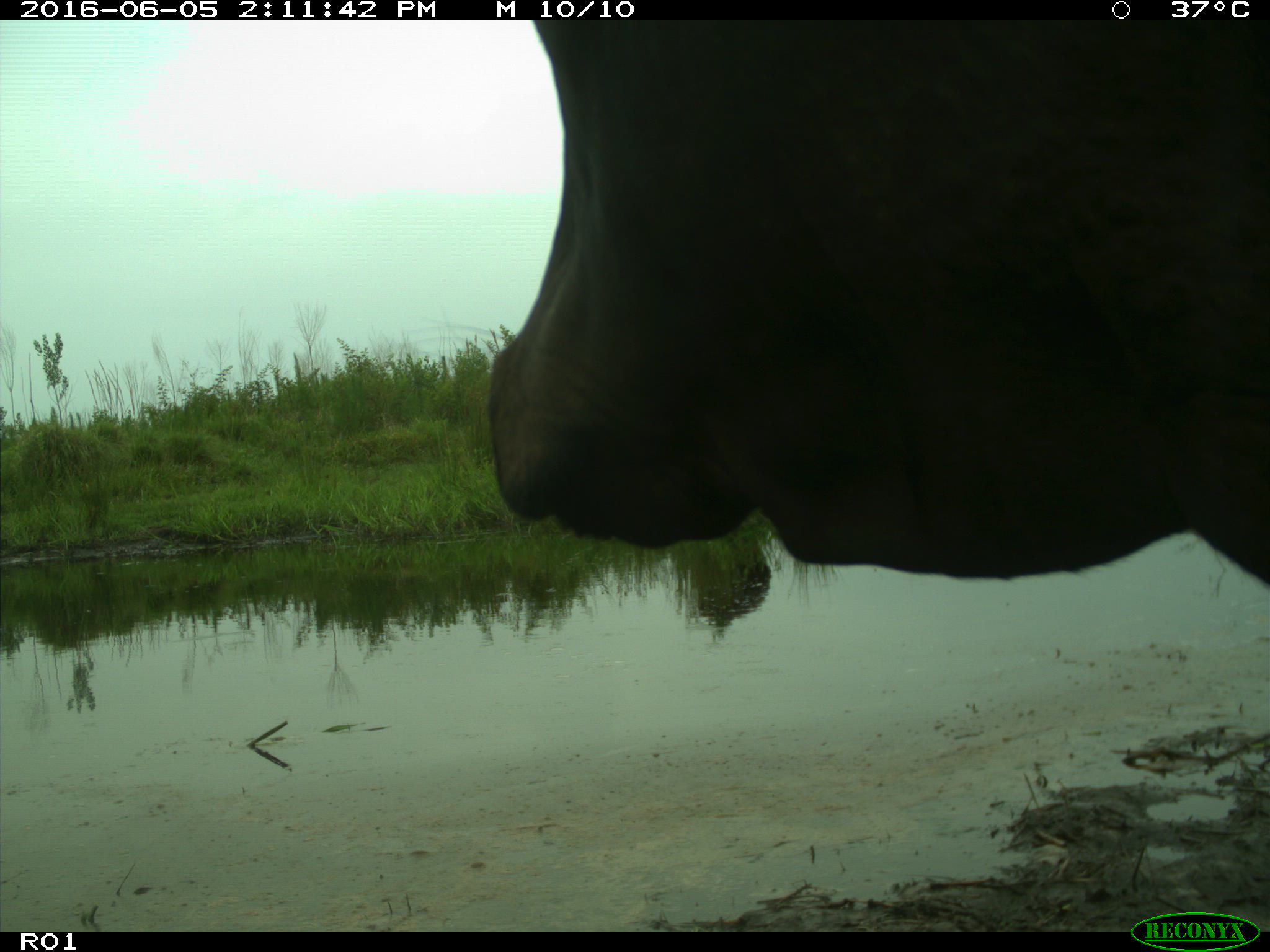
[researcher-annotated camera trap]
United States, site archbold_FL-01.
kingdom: Animalia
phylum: Chordata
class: Mammalia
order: Artiodactyla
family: Bovidae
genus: Bos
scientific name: Bos taurus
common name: domestic cow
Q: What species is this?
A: Bos taurus (domestic cow).